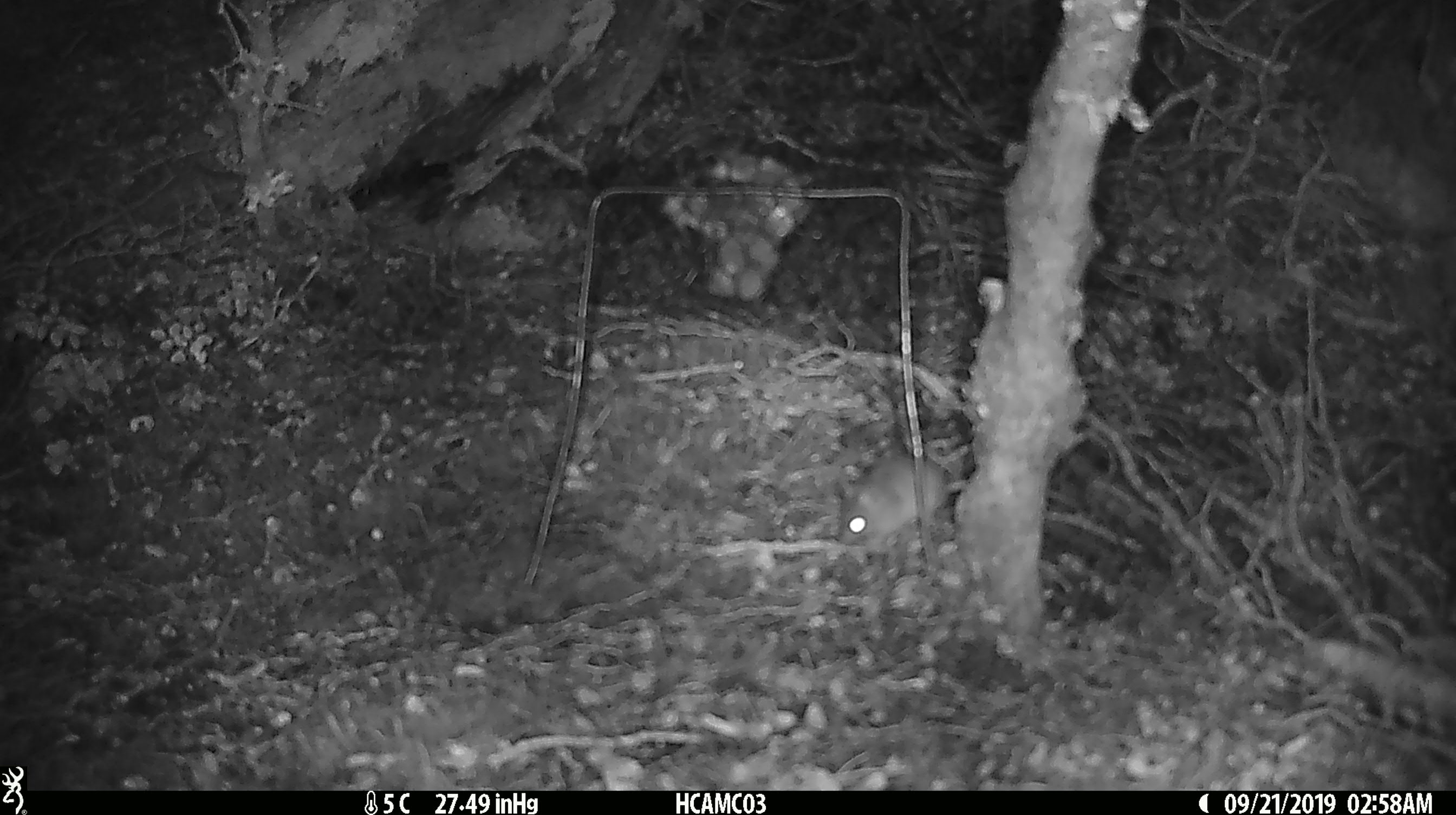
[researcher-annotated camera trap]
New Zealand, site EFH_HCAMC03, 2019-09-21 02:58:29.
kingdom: Animalia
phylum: Chordata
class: Mammalia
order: Rodentia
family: Muridae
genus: Mus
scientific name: Mus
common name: mouse